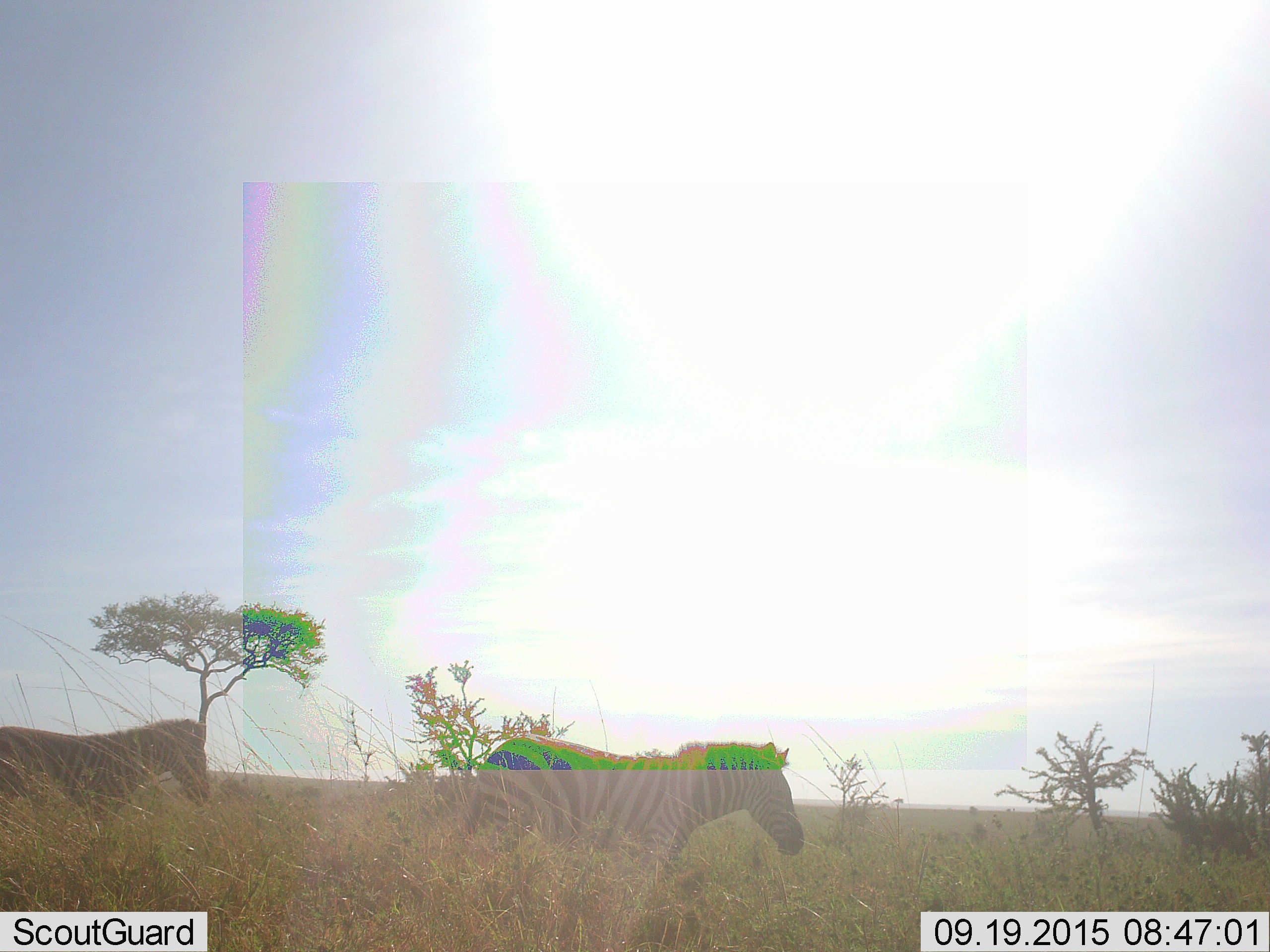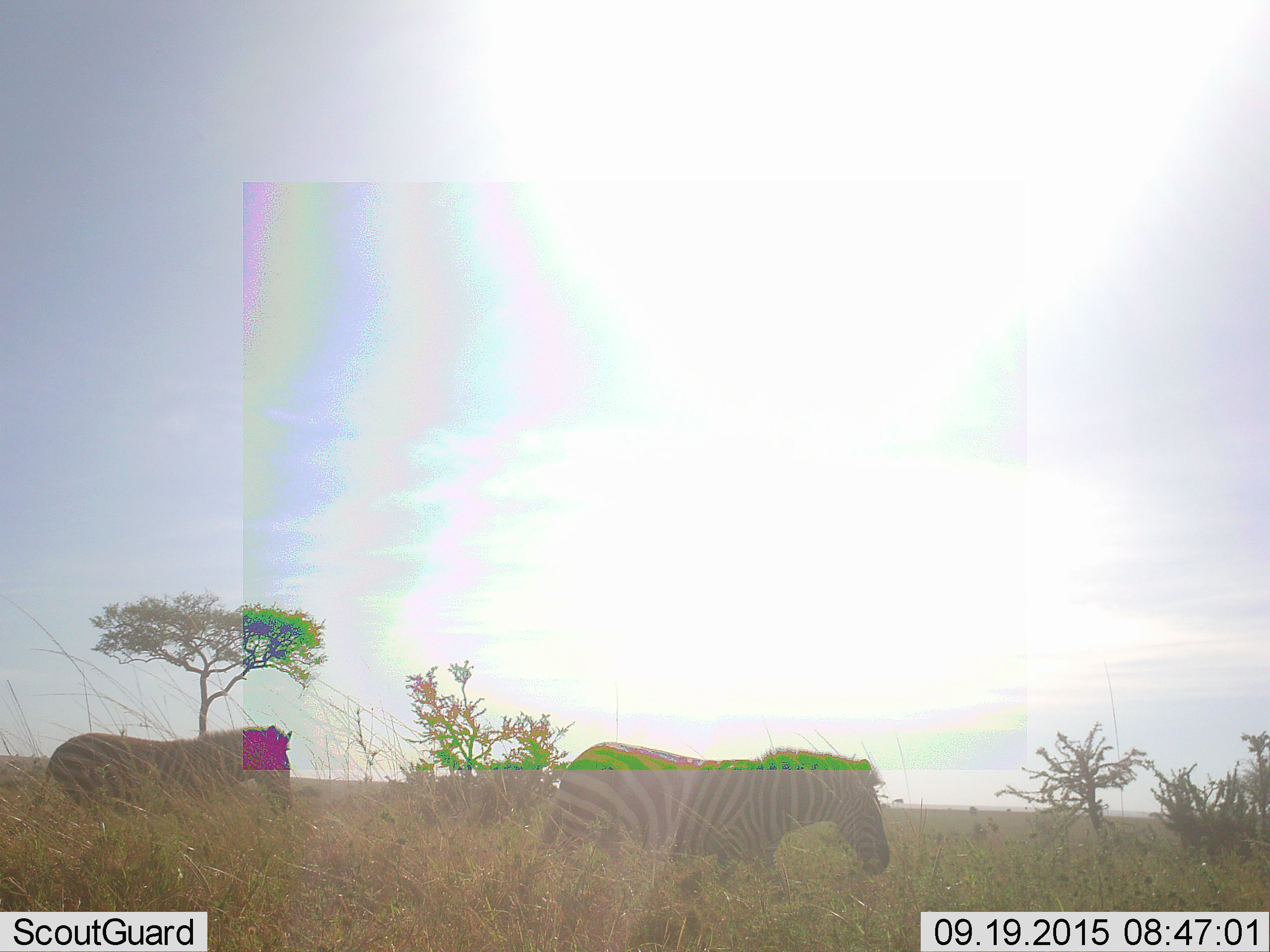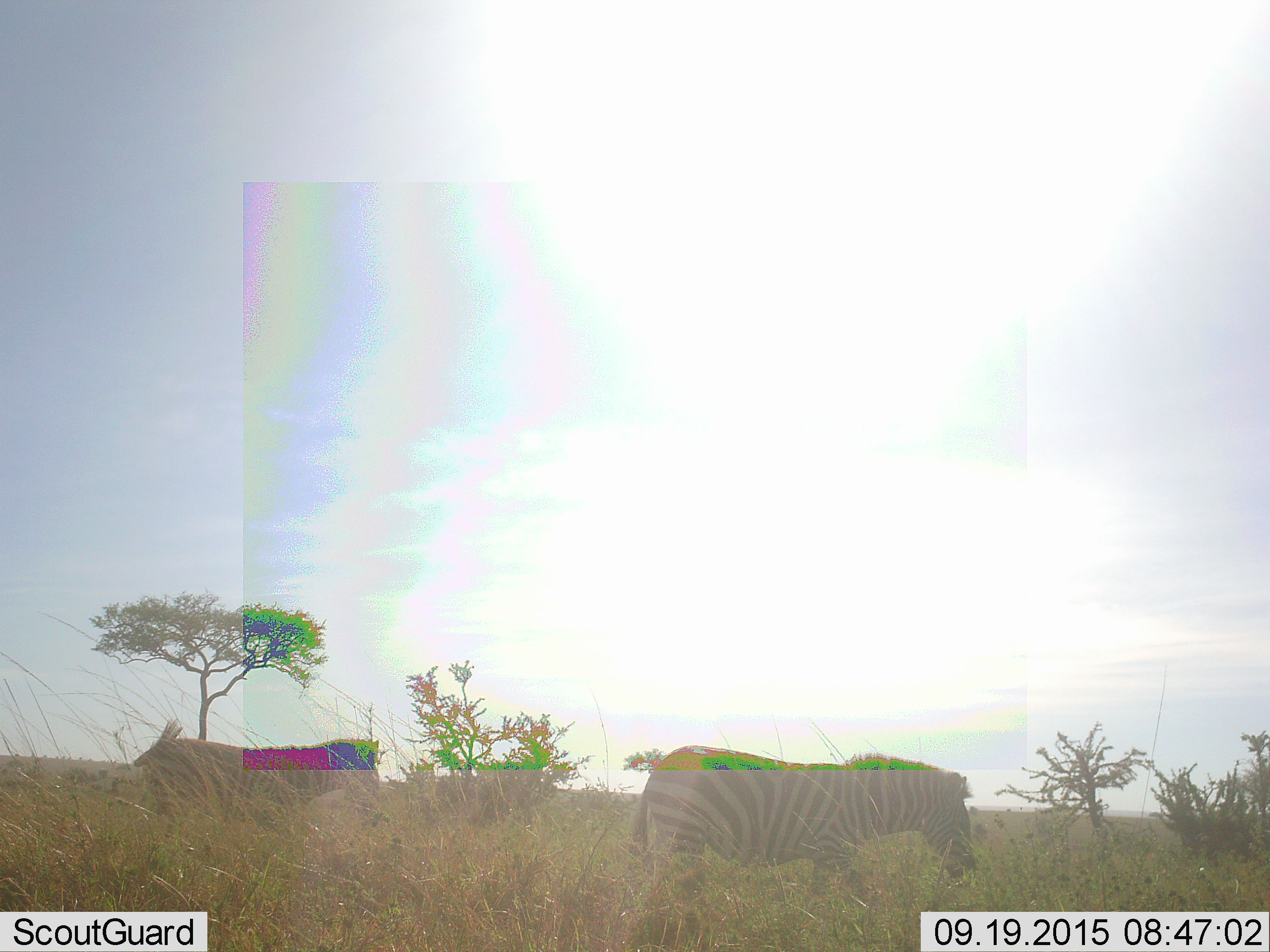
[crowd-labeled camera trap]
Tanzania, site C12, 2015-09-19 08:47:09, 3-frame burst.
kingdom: Animalia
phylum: Chordata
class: Mammalia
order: Perissodactyla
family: Equidae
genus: Equus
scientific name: Equus quagga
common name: plains zebra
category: zebra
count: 2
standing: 16%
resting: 0%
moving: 95%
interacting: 5%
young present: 5%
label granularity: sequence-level